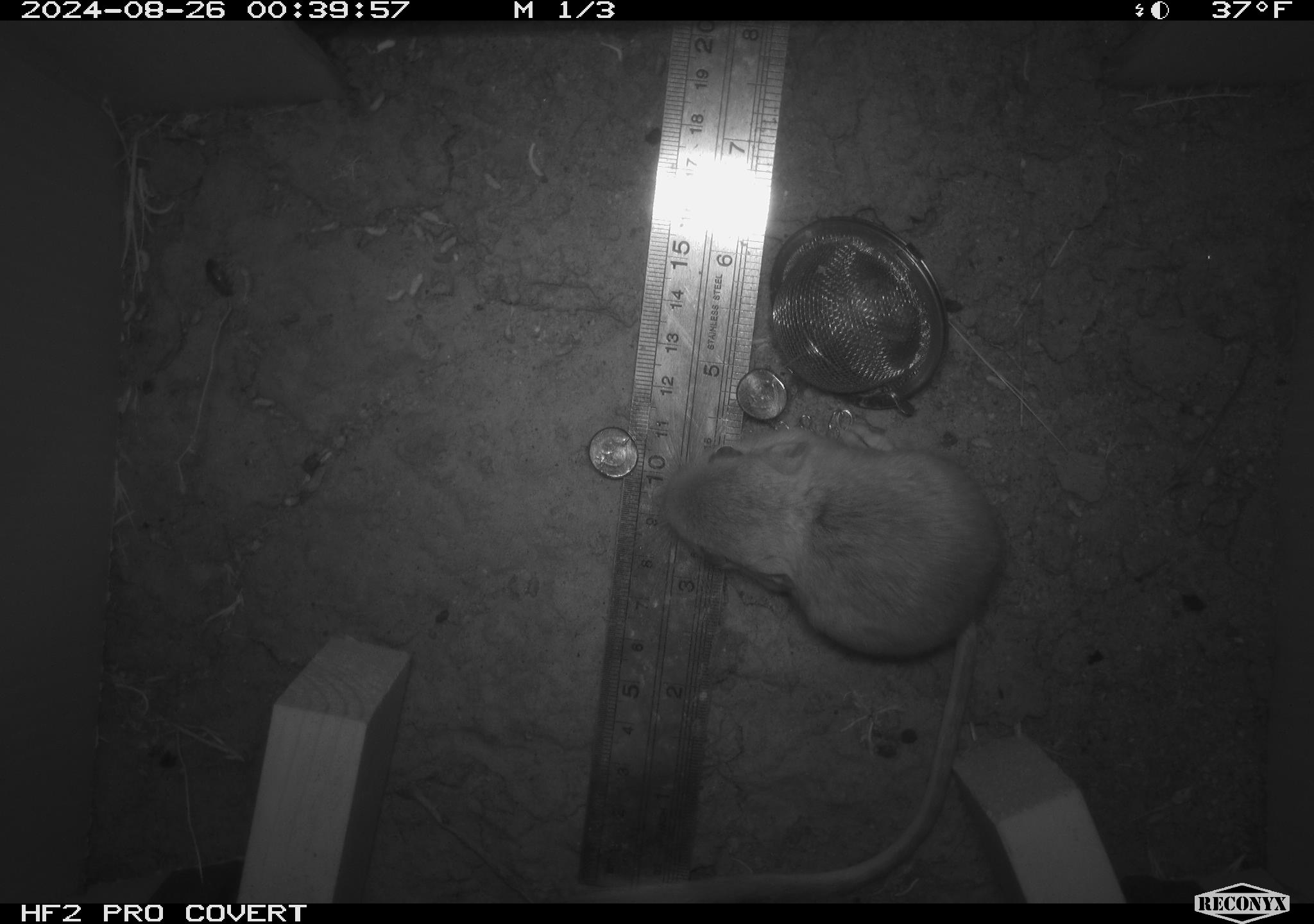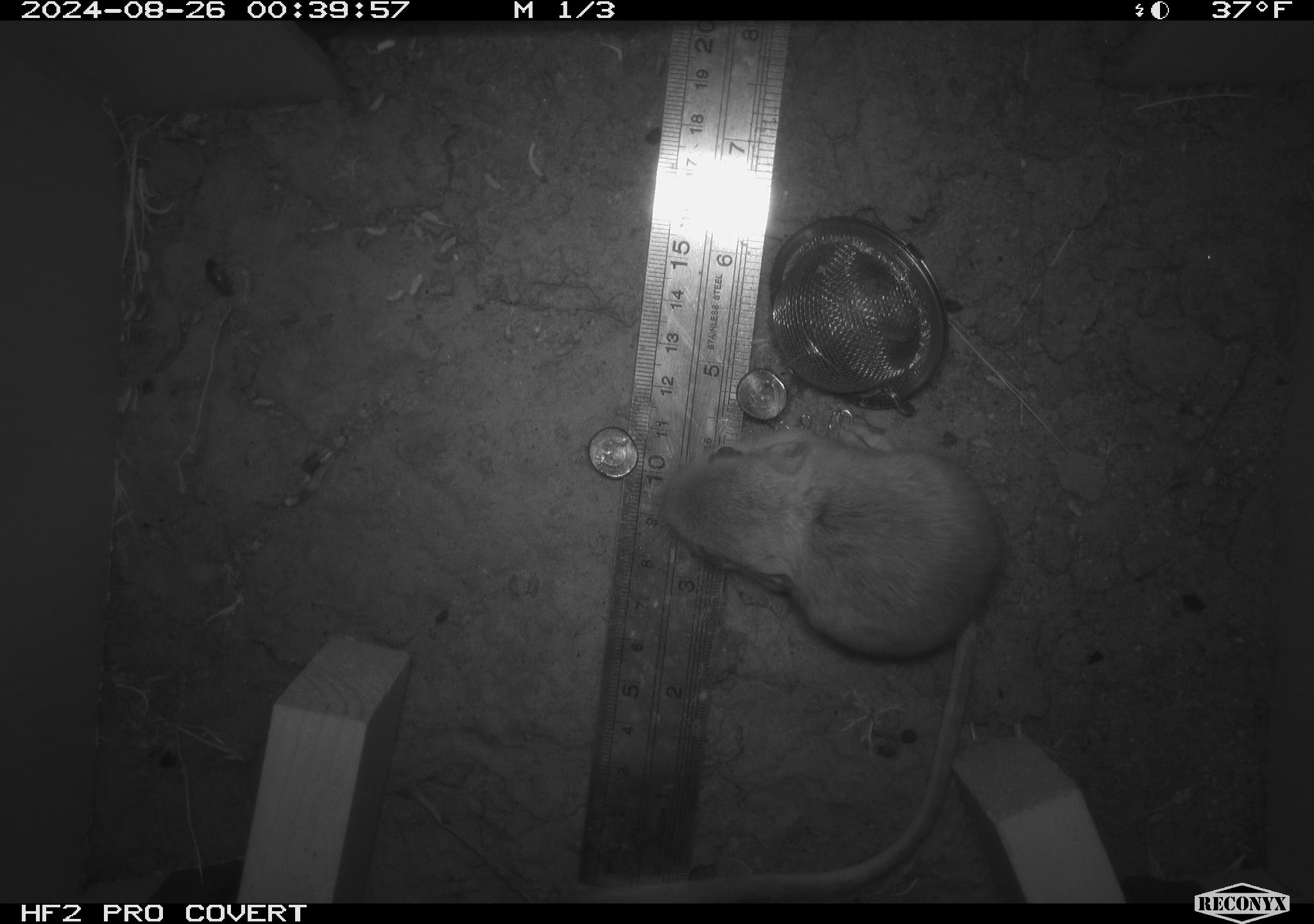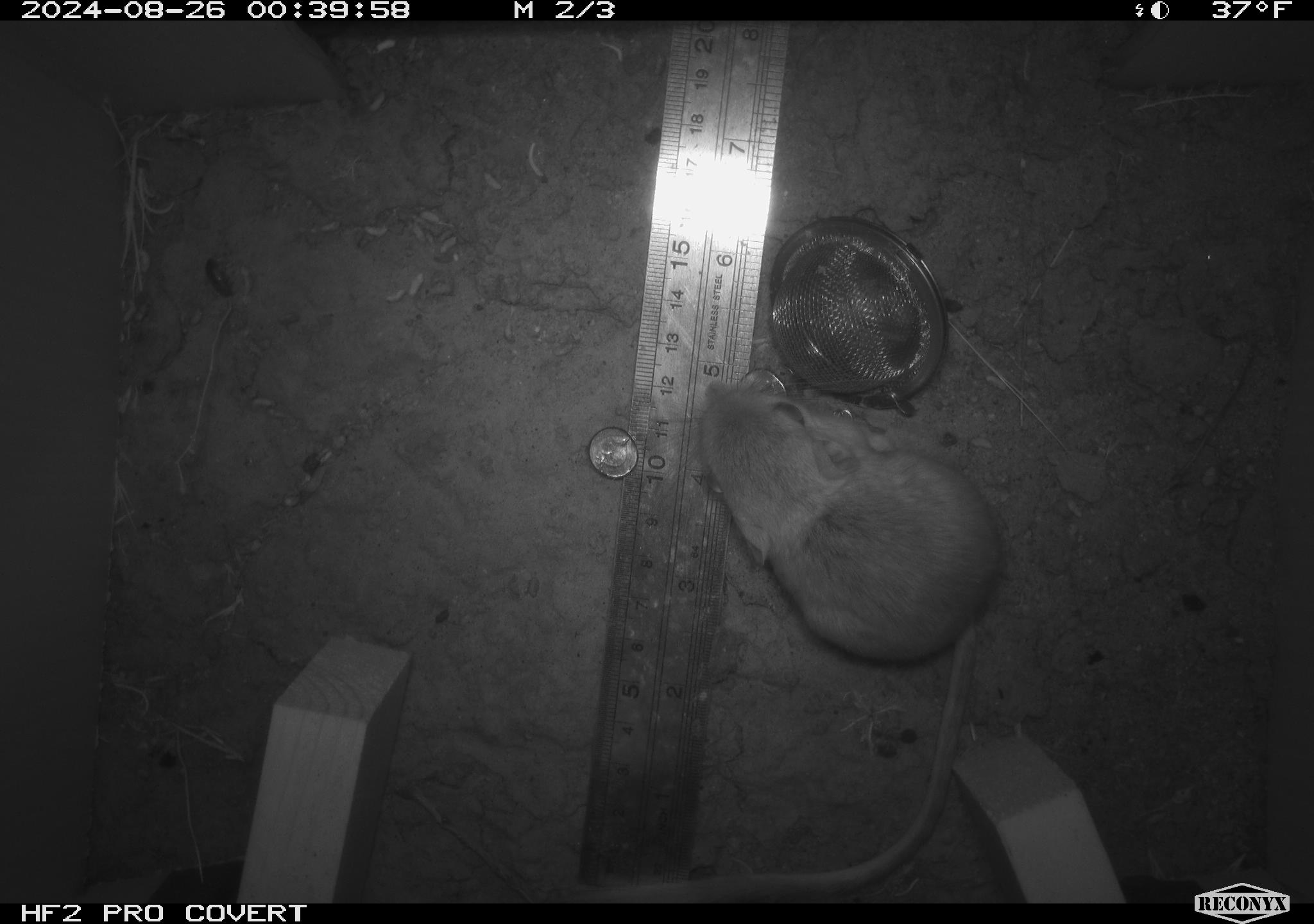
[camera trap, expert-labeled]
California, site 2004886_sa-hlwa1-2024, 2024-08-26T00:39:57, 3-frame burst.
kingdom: Animalia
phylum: Chordata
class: Mammalia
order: Rodentia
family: Heteromyidae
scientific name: Heteromyidae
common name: kangaroo rats and pocket mice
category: heteromyidae family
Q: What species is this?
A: Heteromyidae family (kangaroo rats and pocket mice) (Heteromyidae).